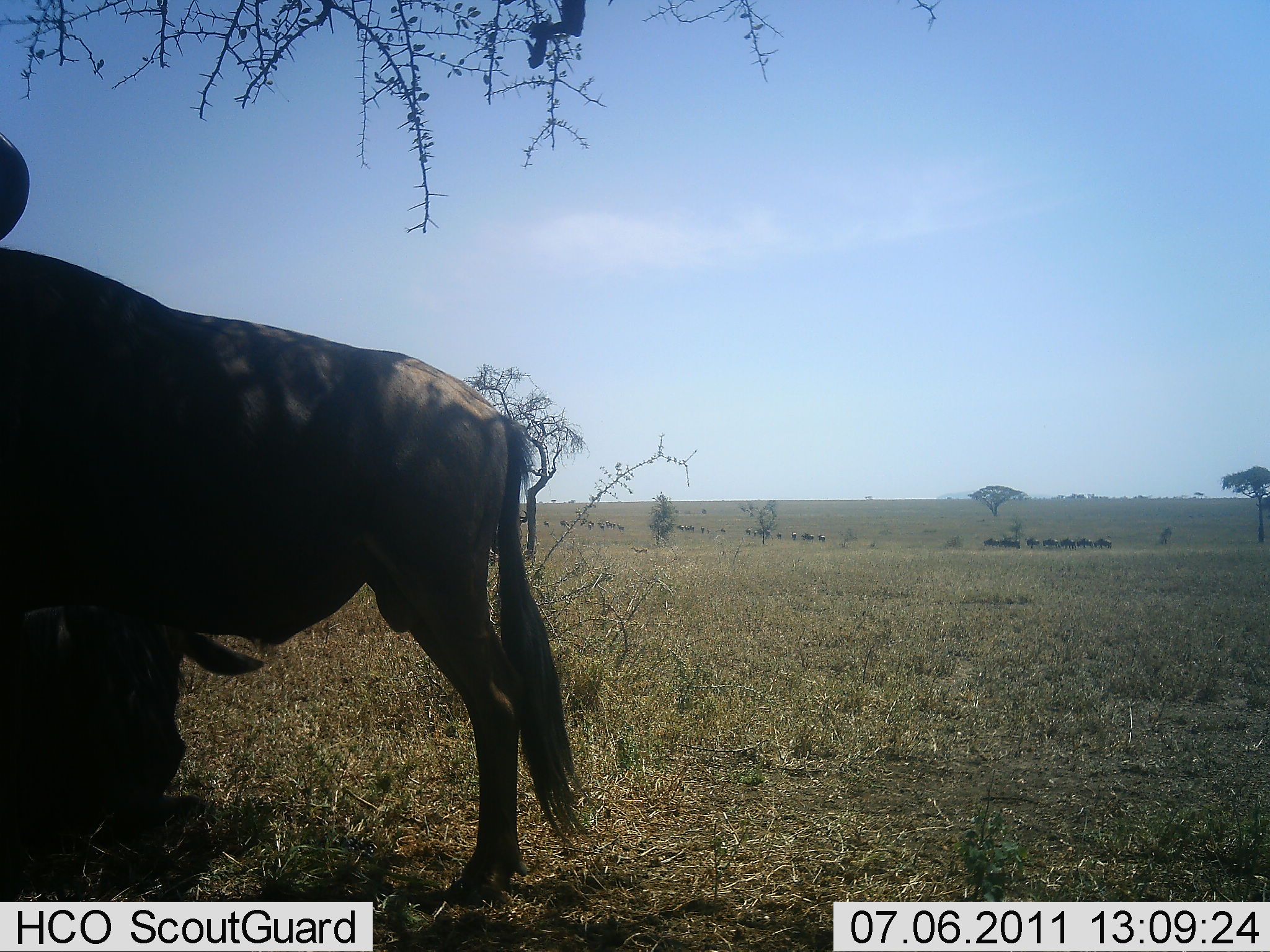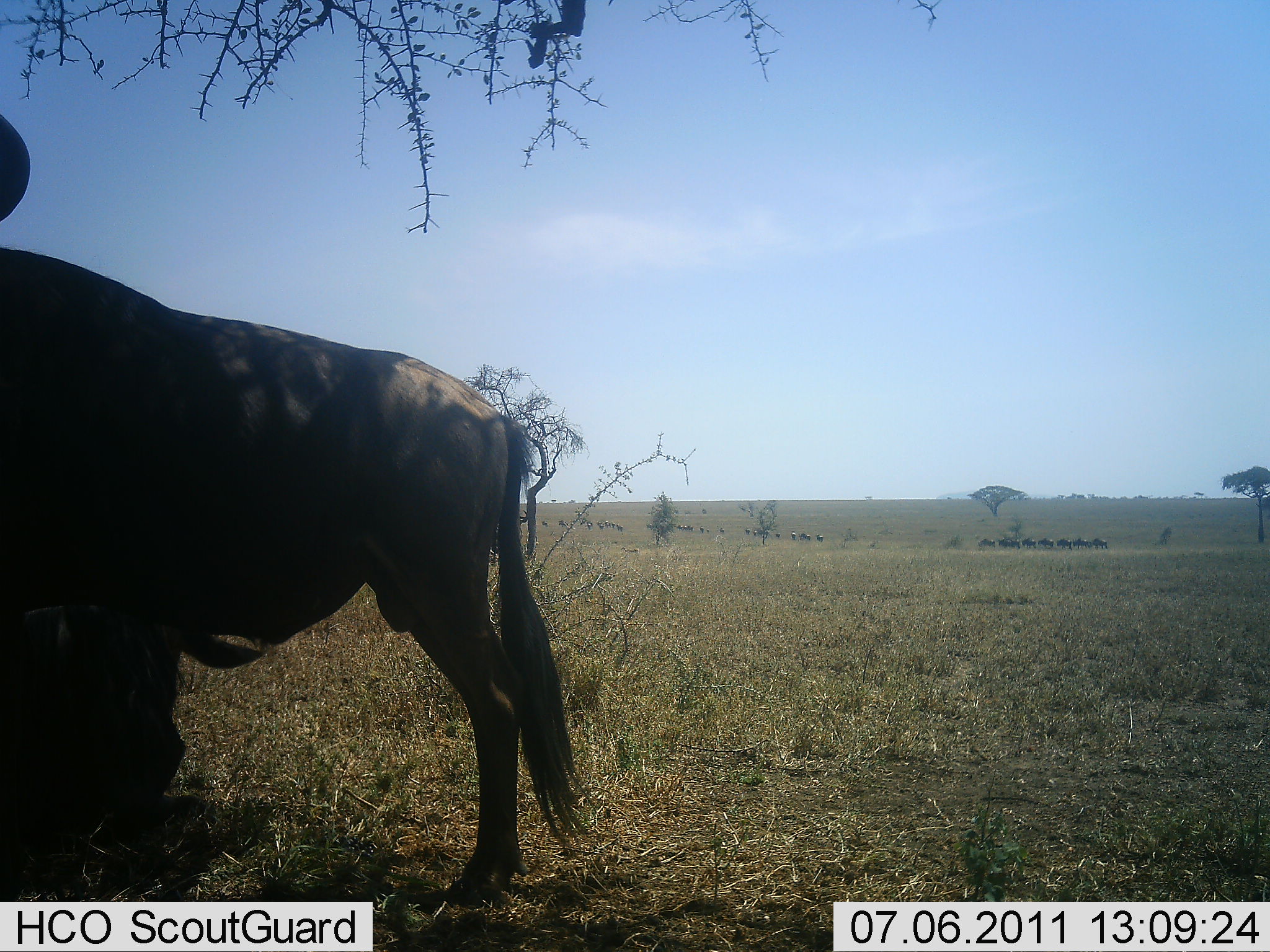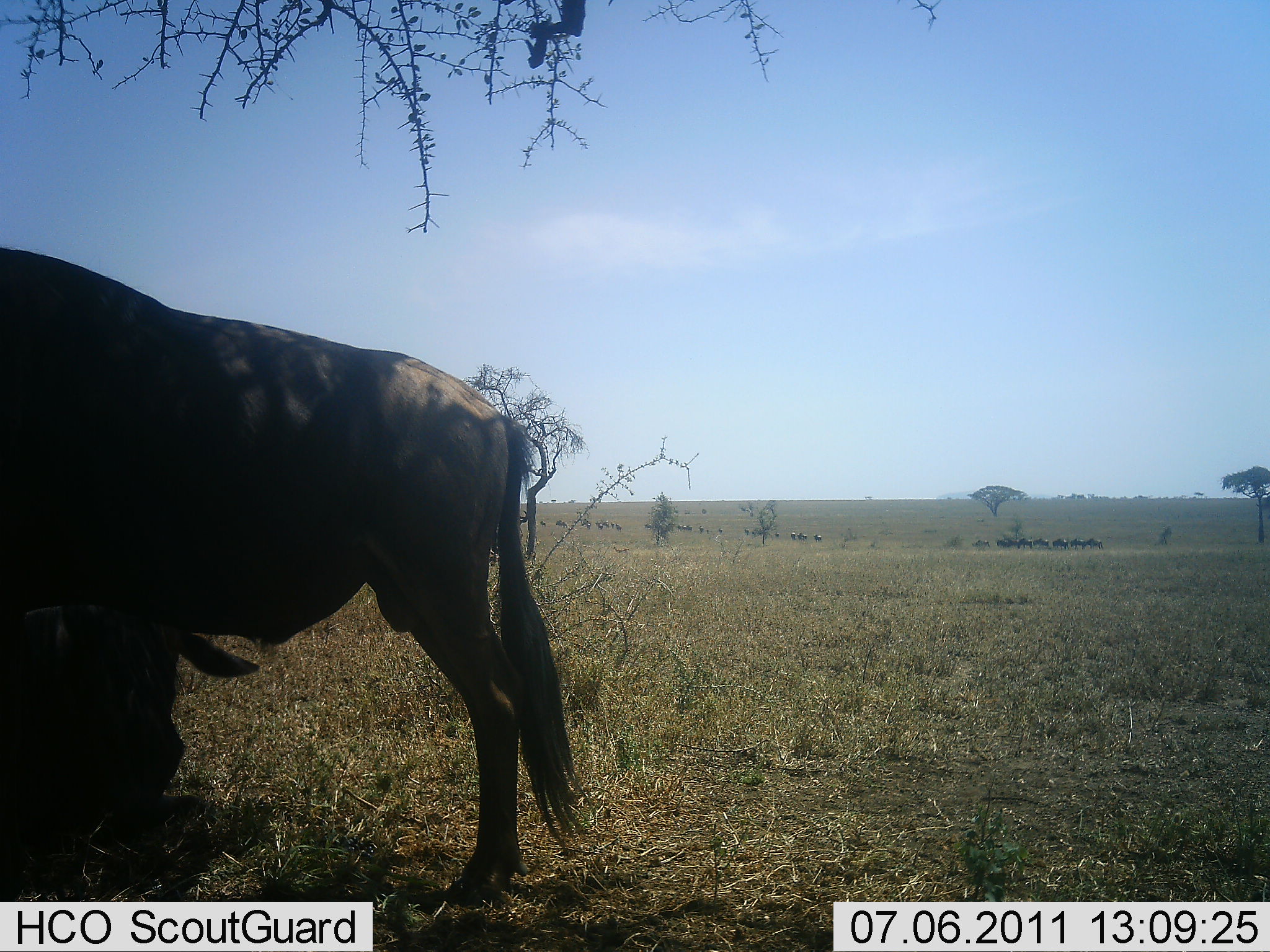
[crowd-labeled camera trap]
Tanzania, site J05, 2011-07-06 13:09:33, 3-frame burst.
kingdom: Animalia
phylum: Chordata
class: Mammalia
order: Artiodactyla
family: Bovidae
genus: Connochaetes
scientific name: Connochaetes taurinus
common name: blue wildebeest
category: wildebeest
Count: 2.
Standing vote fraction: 70%.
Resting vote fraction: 50%.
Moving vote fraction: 30%.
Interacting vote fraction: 10%.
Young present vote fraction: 30%.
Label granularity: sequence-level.